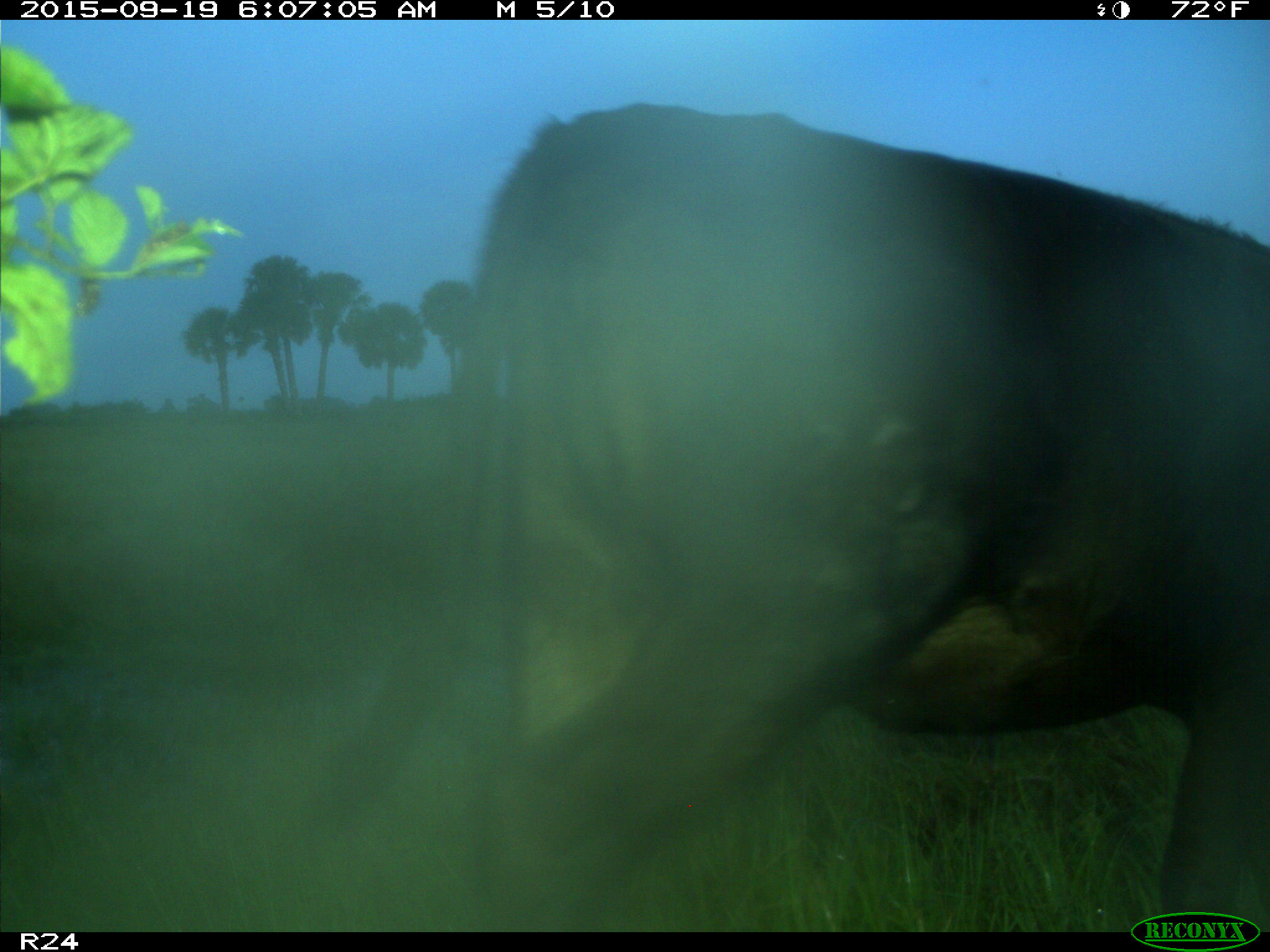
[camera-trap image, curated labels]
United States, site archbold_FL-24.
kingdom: Animalia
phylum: Chordata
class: Mammalia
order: Artiodactyla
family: Bovidae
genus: Bos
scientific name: Bos taurus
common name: domestic cow